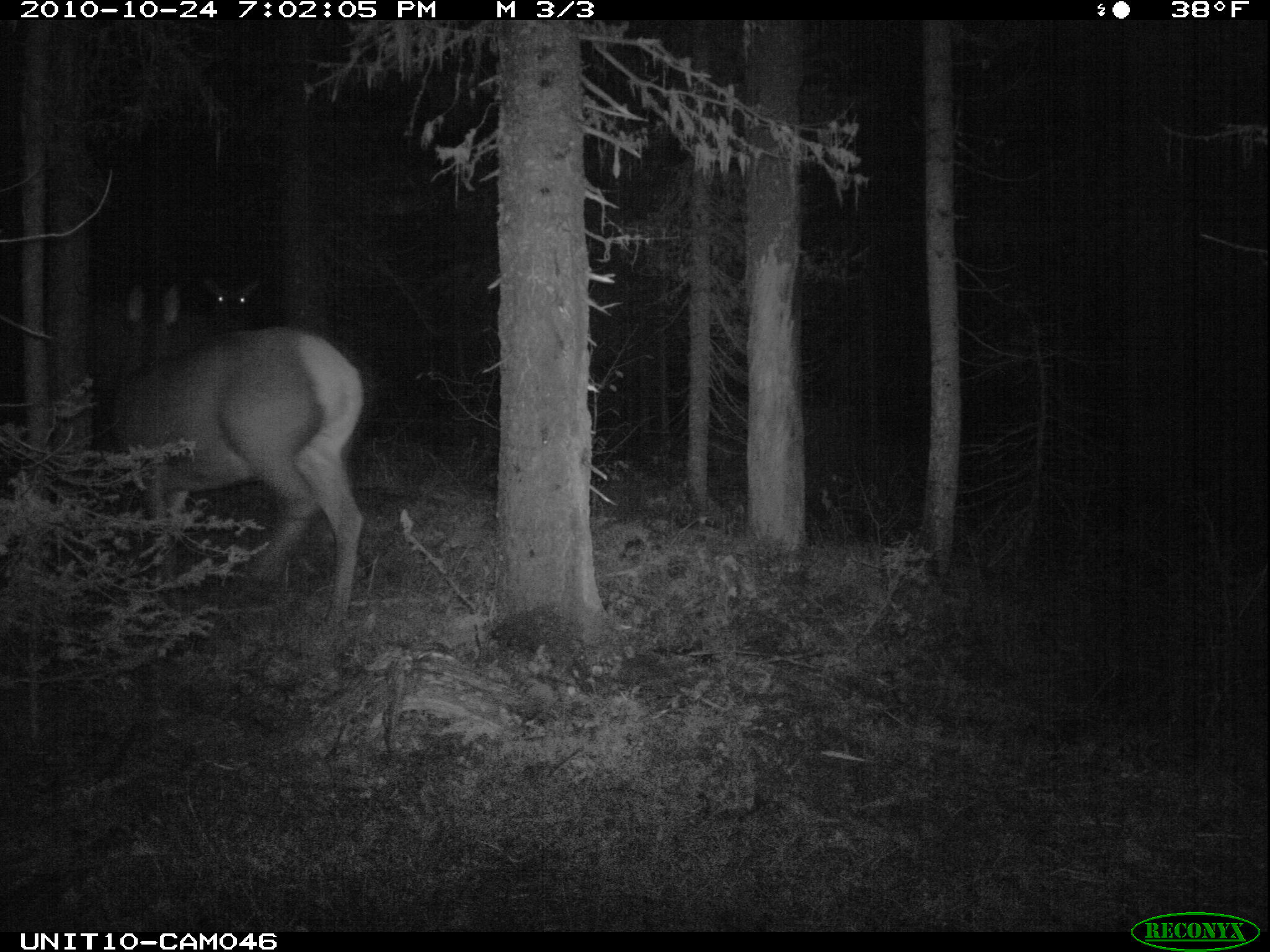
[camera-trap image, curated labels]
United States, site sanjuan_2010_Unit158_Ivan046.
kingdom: Animalia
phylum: Chordata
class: Mammalia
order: Artiodactyla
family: Cervidae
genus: Cervus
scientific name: Cervus elaphus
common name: red deer